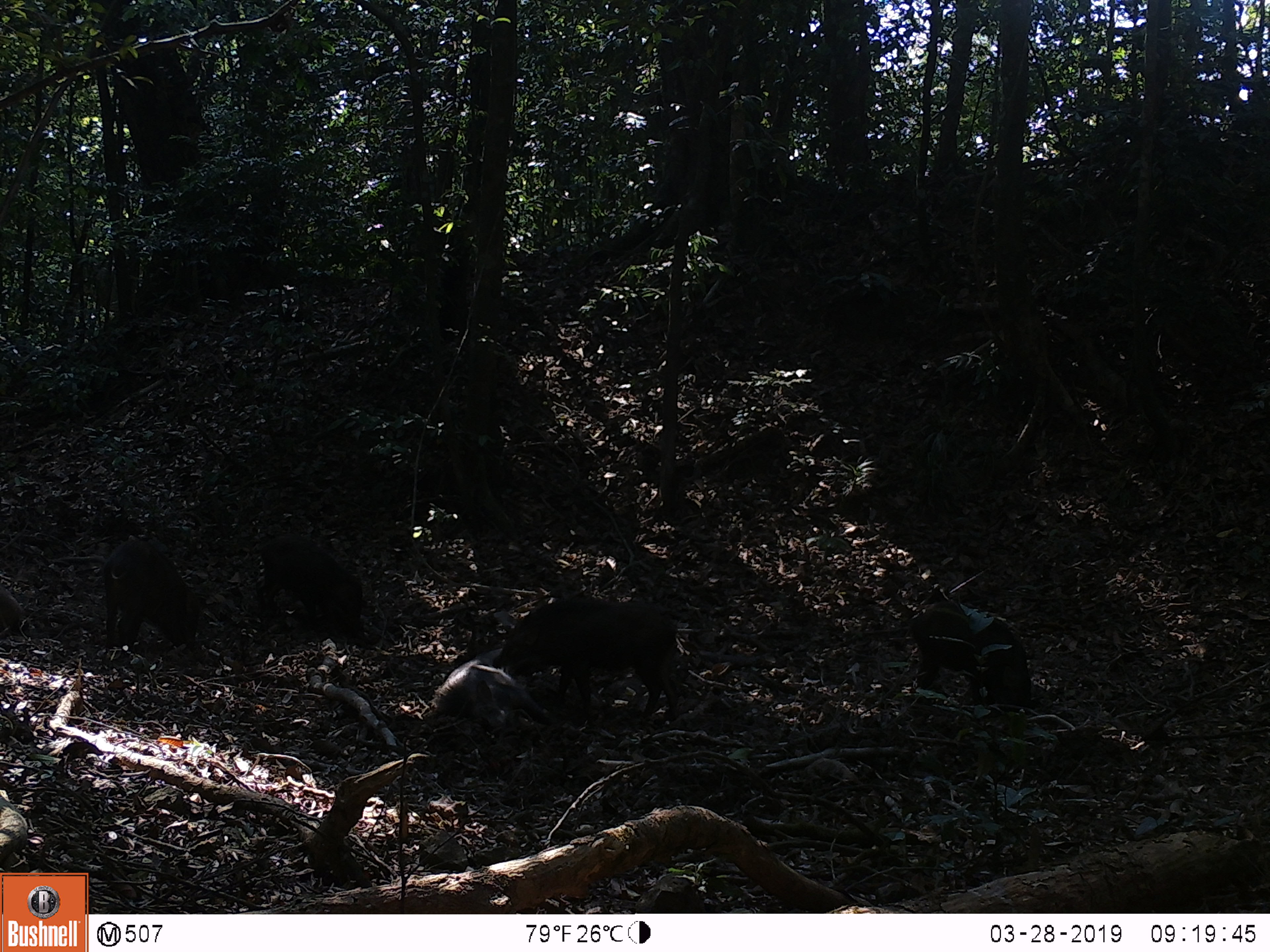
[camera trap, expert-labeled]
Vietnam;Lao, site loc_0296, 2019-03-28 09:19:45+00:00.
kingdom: Animalia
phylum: Chordata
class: Mammalia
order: Artiodactyla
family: Suidae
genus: Sus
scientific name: Sus scrofa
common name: eurasian wild pig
Eurasian wild pig (Sus scrofa). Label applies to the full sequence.